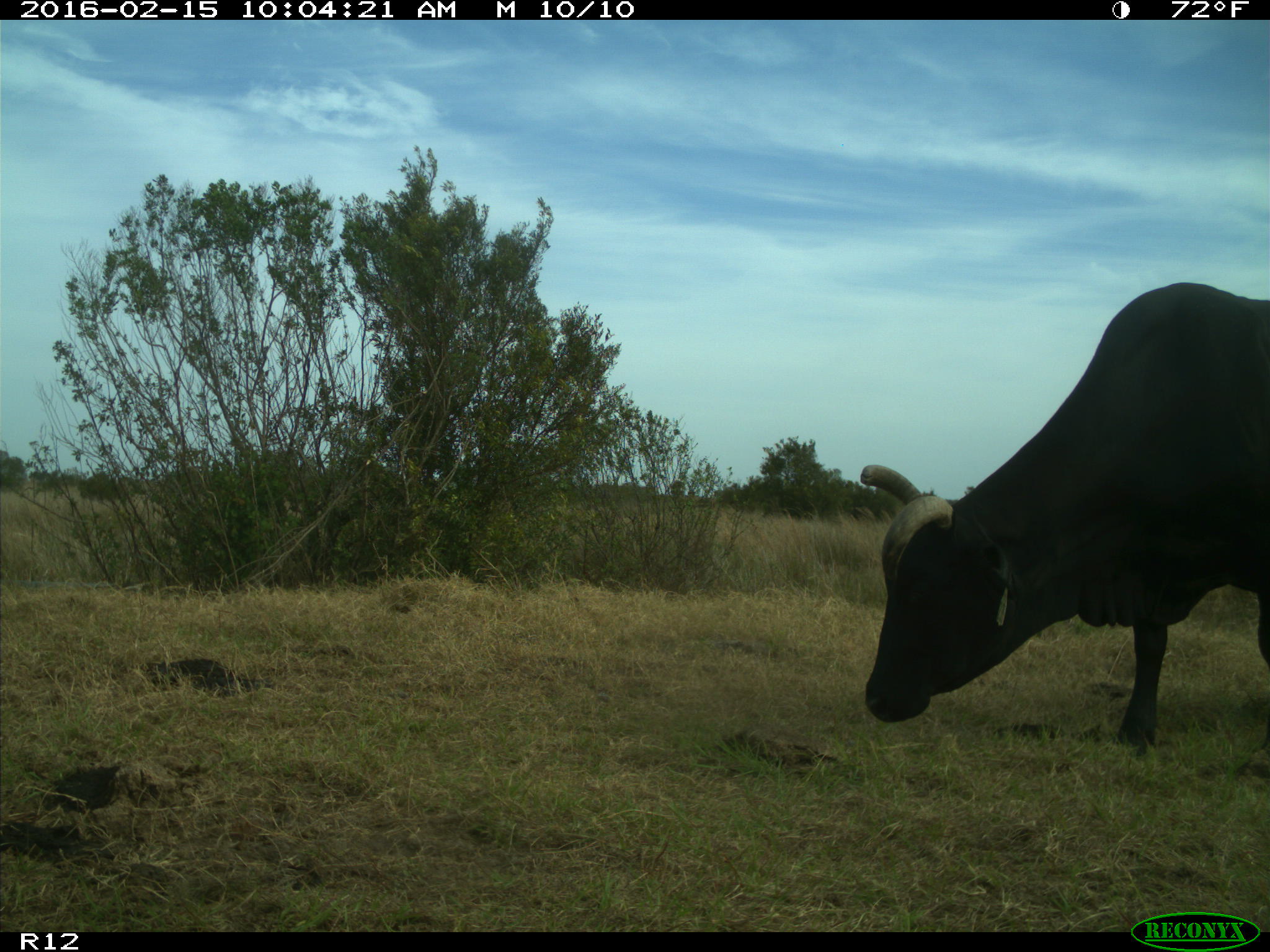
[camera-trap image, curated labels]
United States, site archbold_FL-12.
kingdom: Animalia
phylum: Chordata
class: Mammalia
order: Artiodactyla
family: Bovidae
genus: Bos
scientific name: Bos taurus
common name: domestic cow